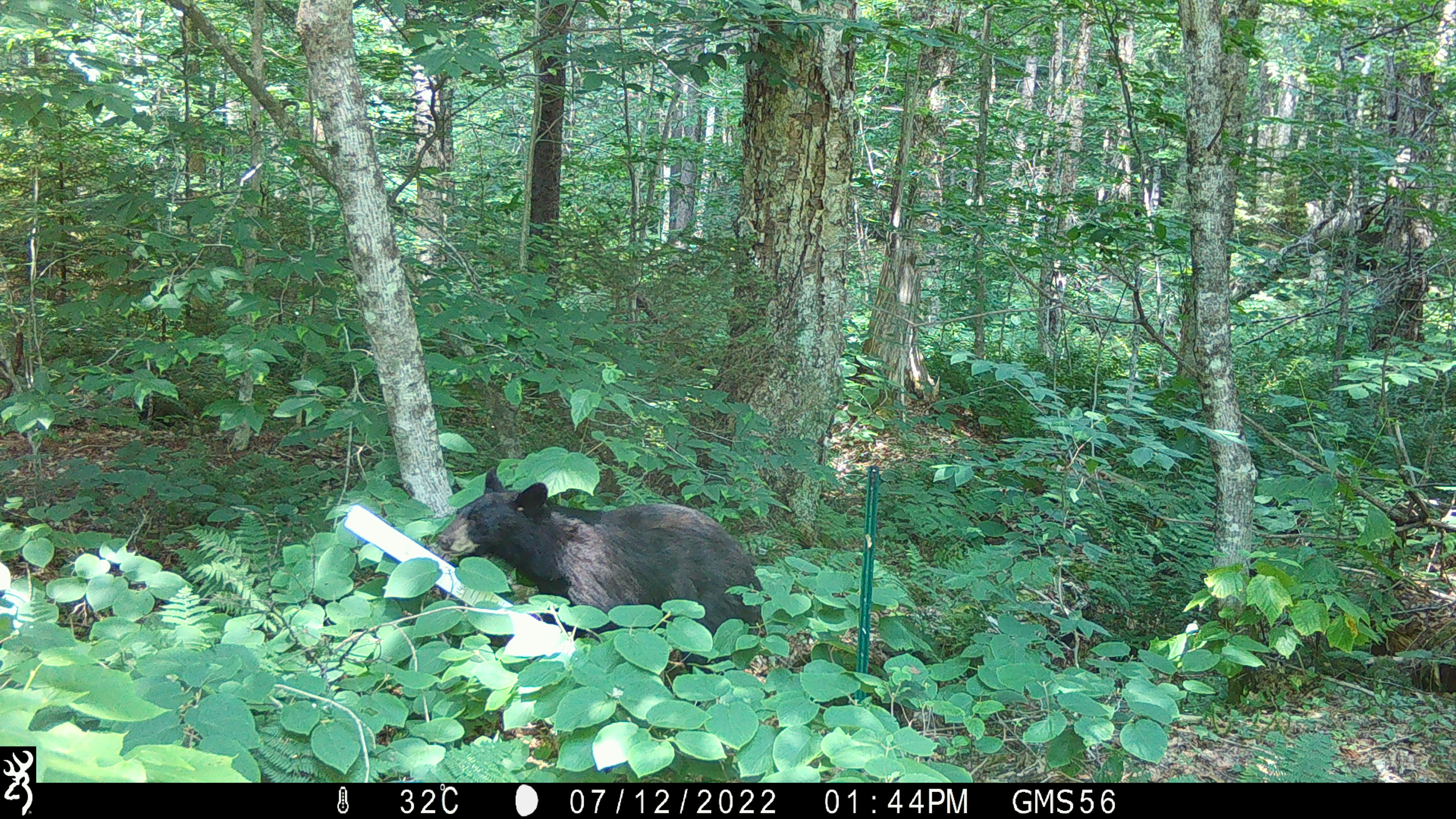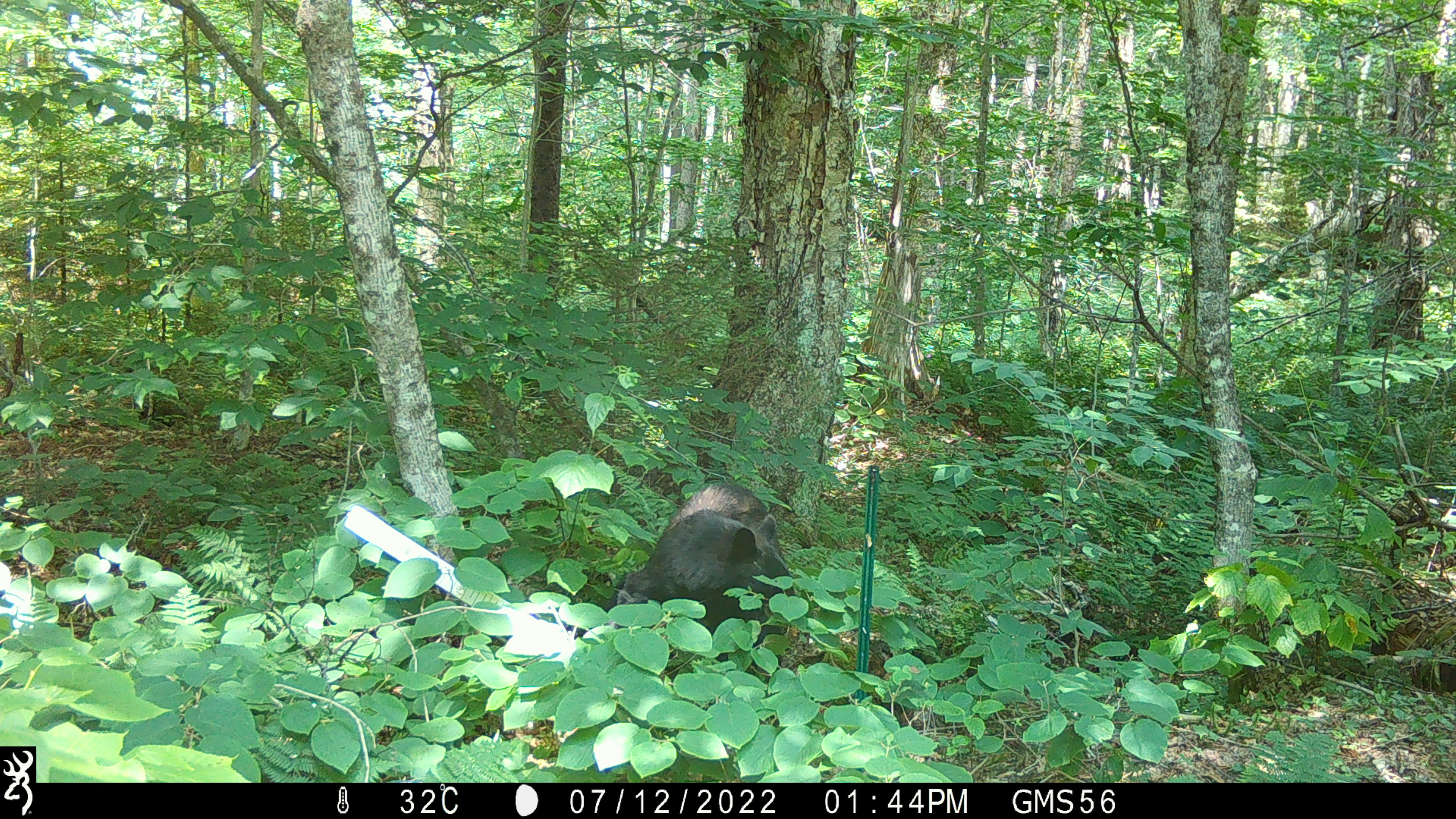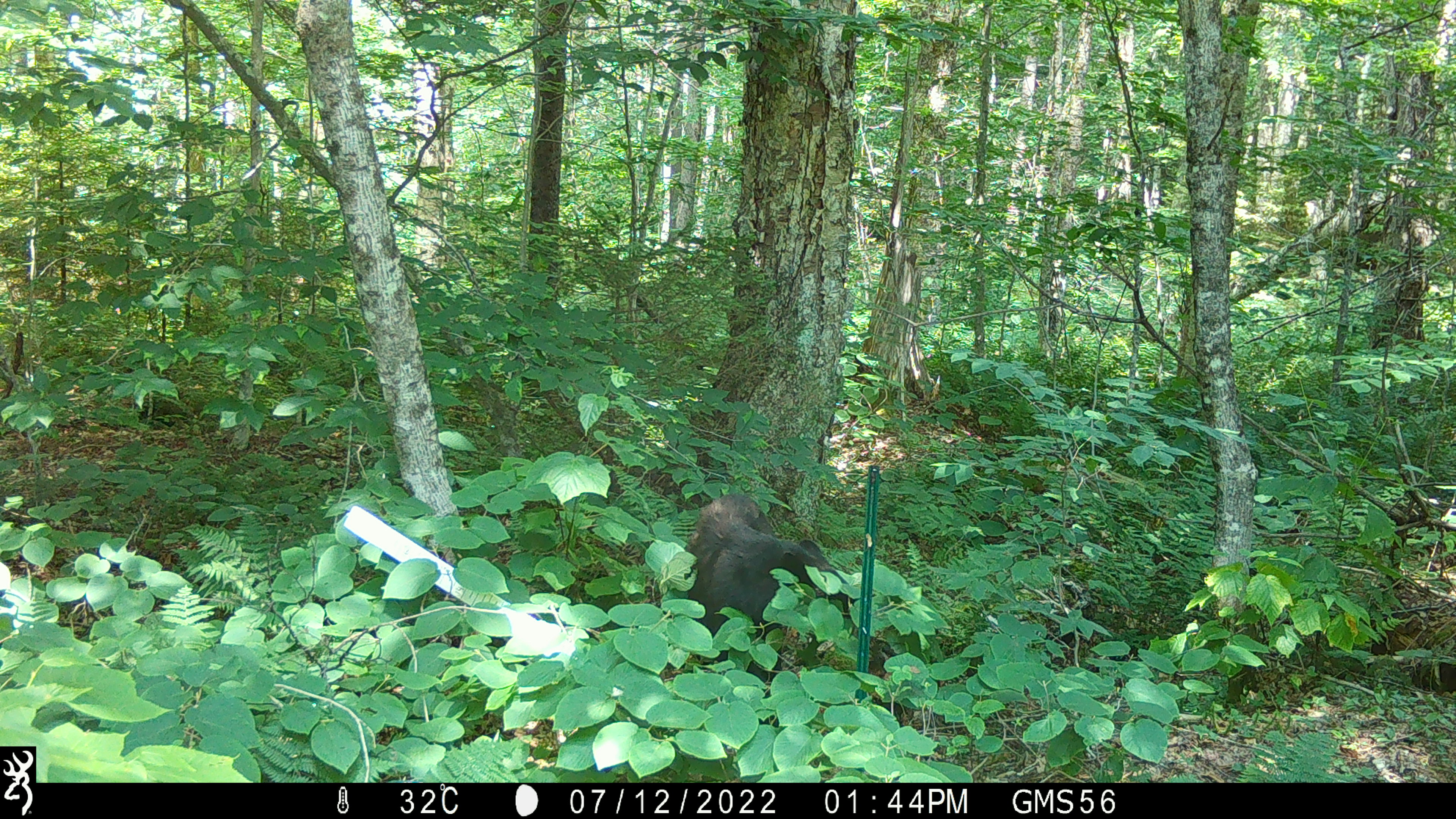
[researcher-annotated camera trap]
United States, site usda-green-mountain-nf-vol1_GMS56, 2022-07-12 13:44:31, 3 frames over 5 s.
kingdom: Animalia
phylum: Chordata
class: Mammalia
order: Carnivora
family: Ursidae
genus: Ursus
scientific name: Ursus americanus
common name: black bear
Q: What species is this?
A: Black bear (Ursus americanus).